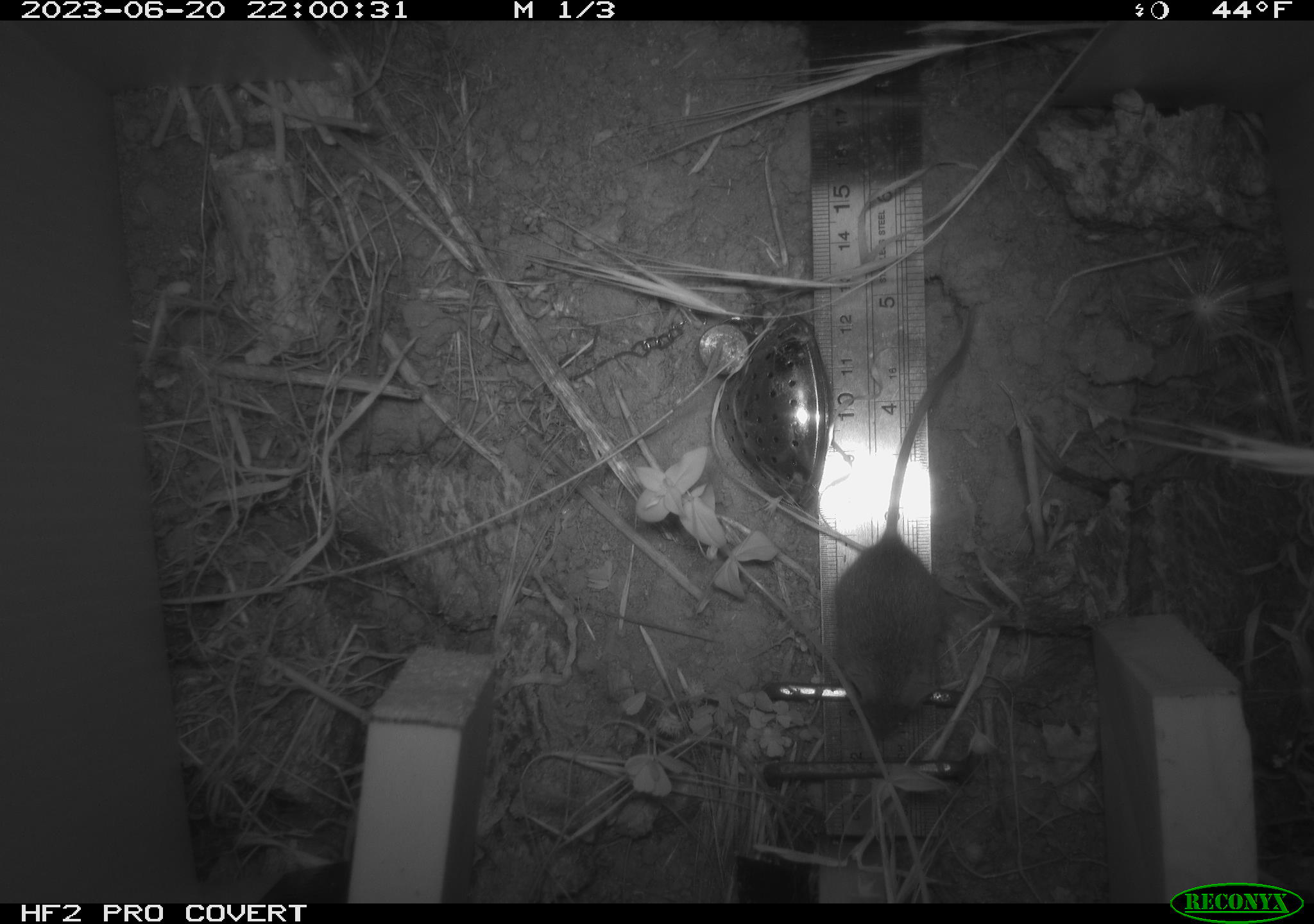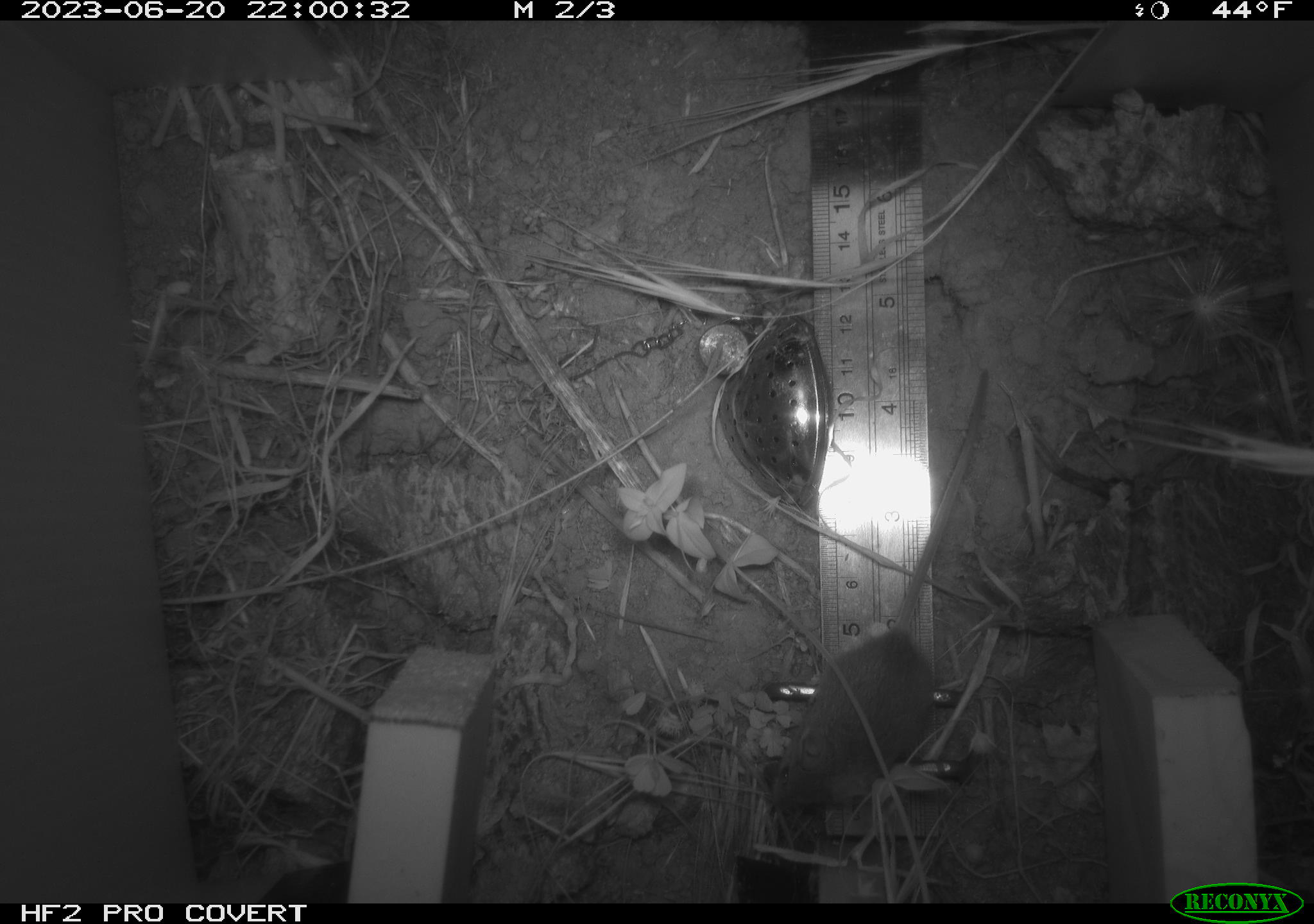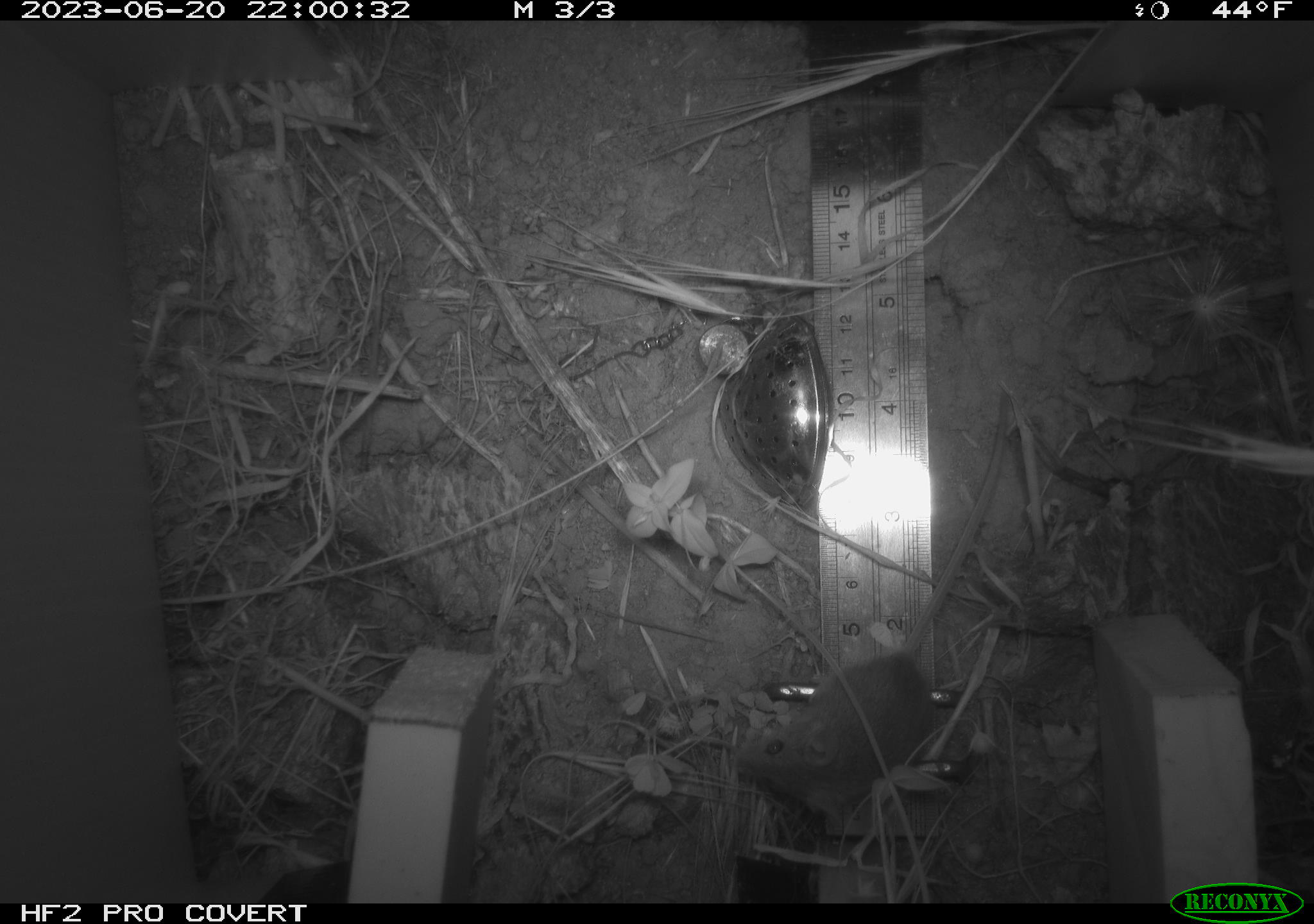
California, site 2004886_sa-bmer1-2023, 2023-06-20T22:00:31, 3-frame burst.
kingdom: Animalia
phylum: Chordata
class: Mammalia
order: Rodentia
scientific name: Rodentia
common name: mouse species